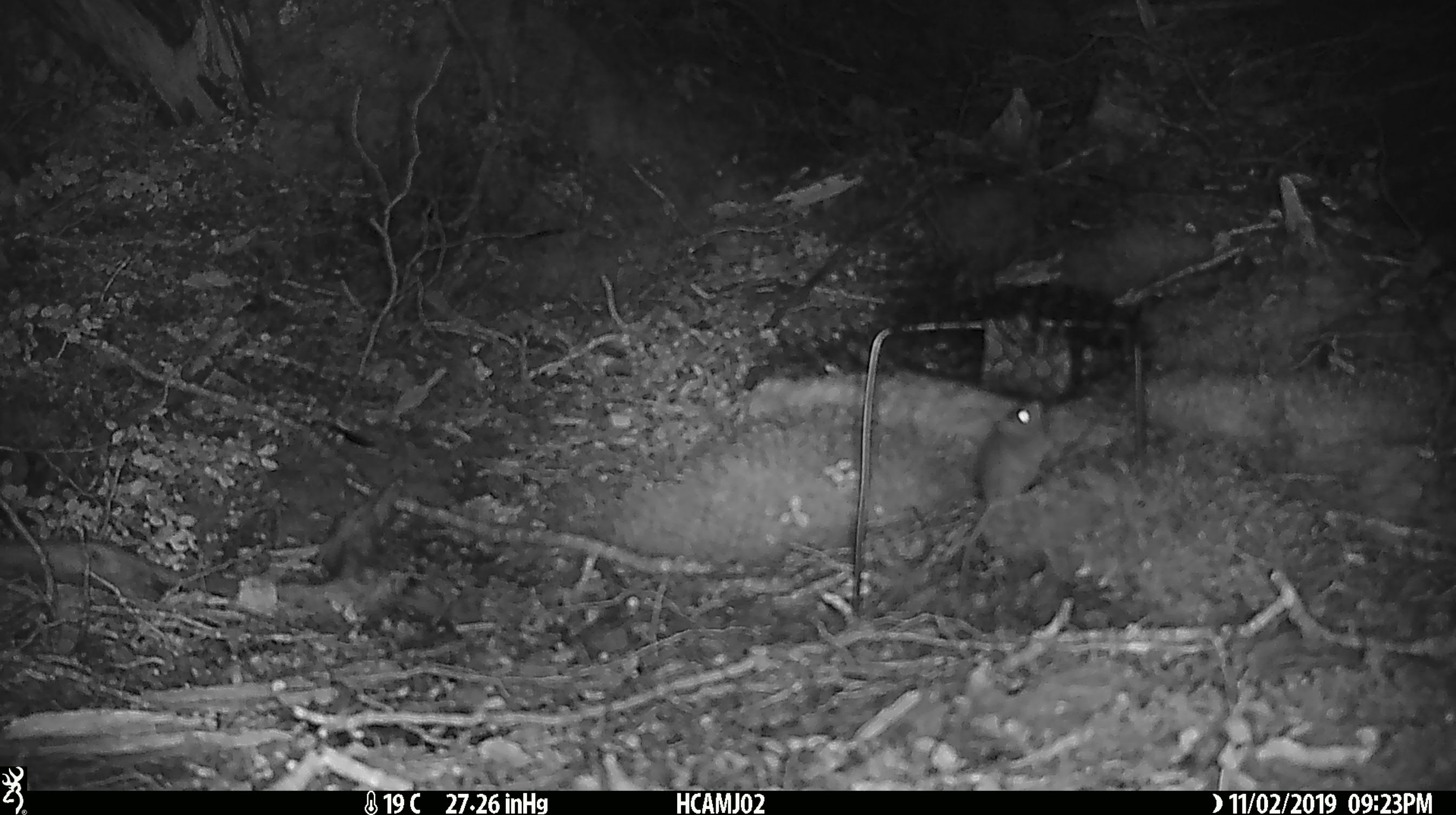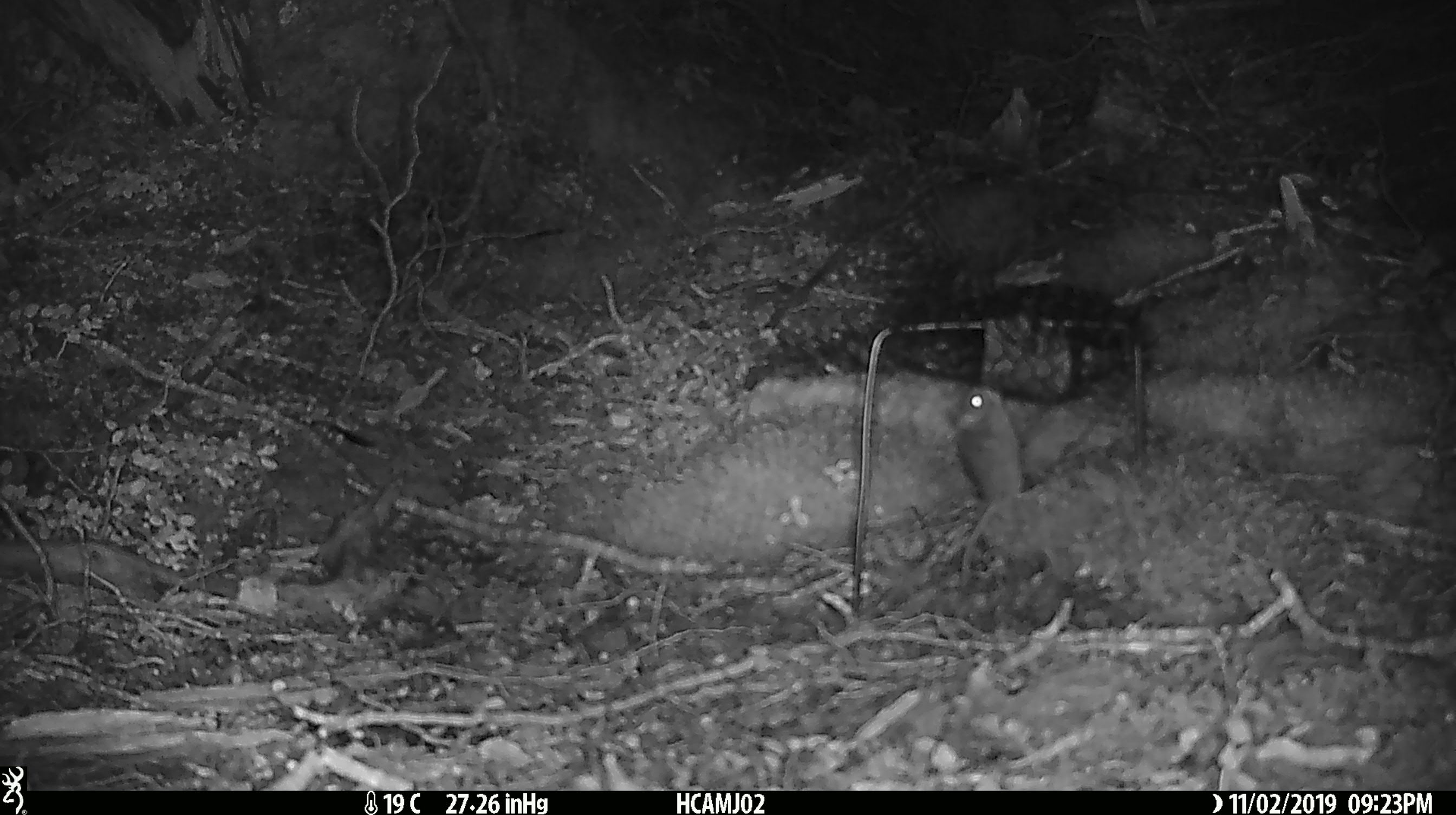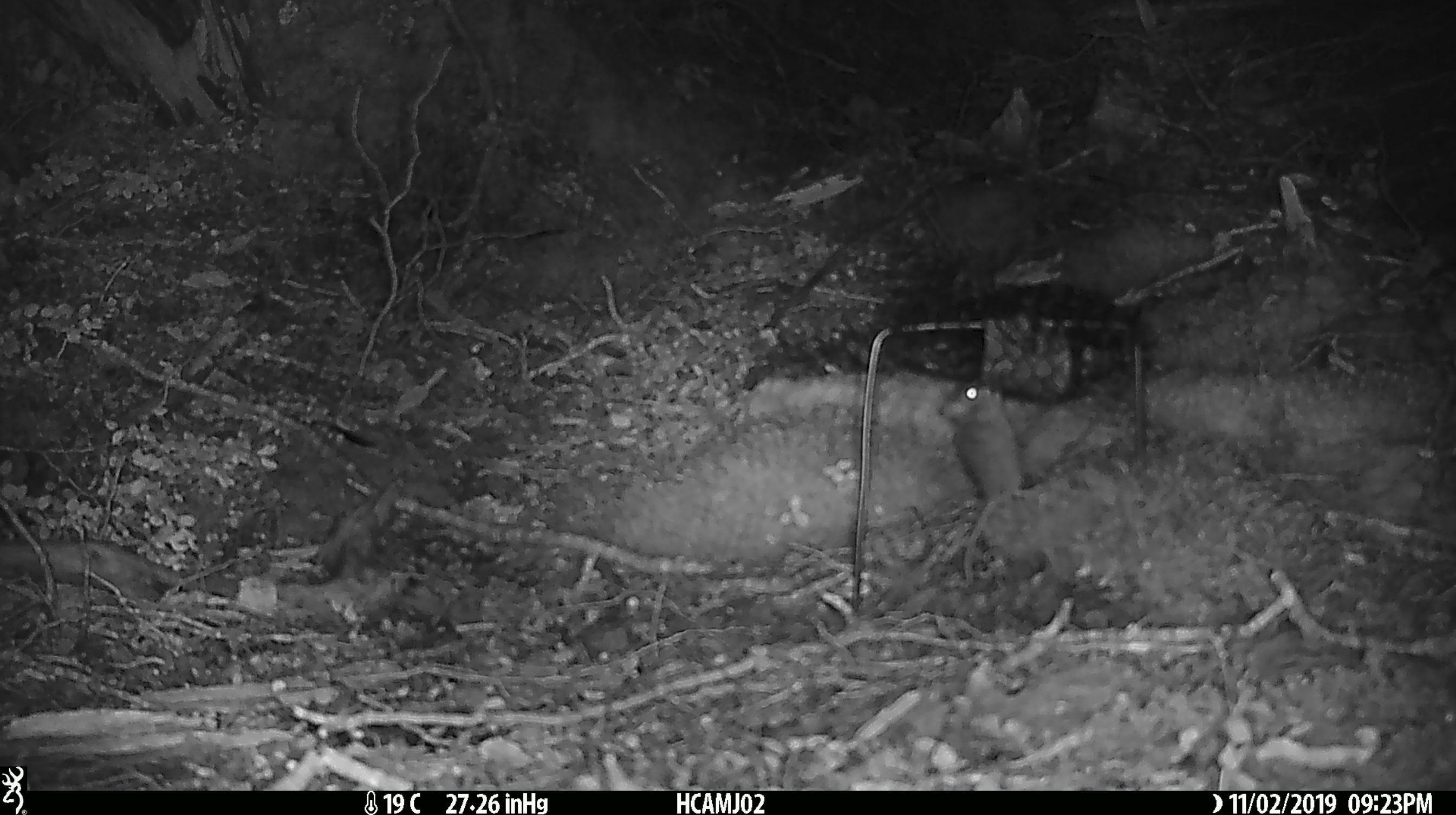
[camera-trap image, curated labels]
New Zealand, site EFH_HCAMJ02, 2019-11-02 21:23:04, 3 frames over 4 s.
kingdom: Animalia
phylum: Chordata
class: Mammalia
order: Rodentia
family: Muridae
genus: Mus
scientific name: Mus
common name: mouse